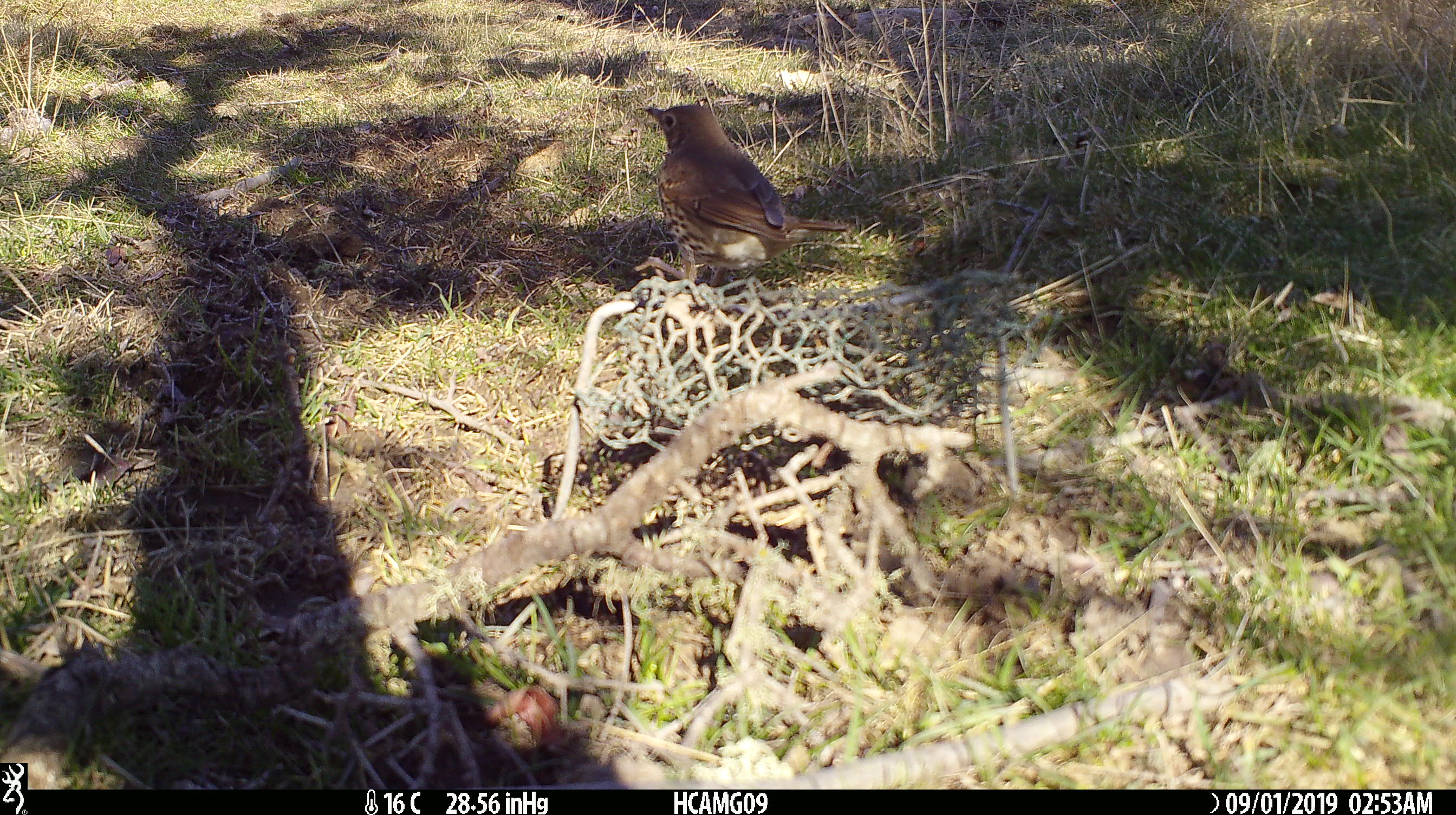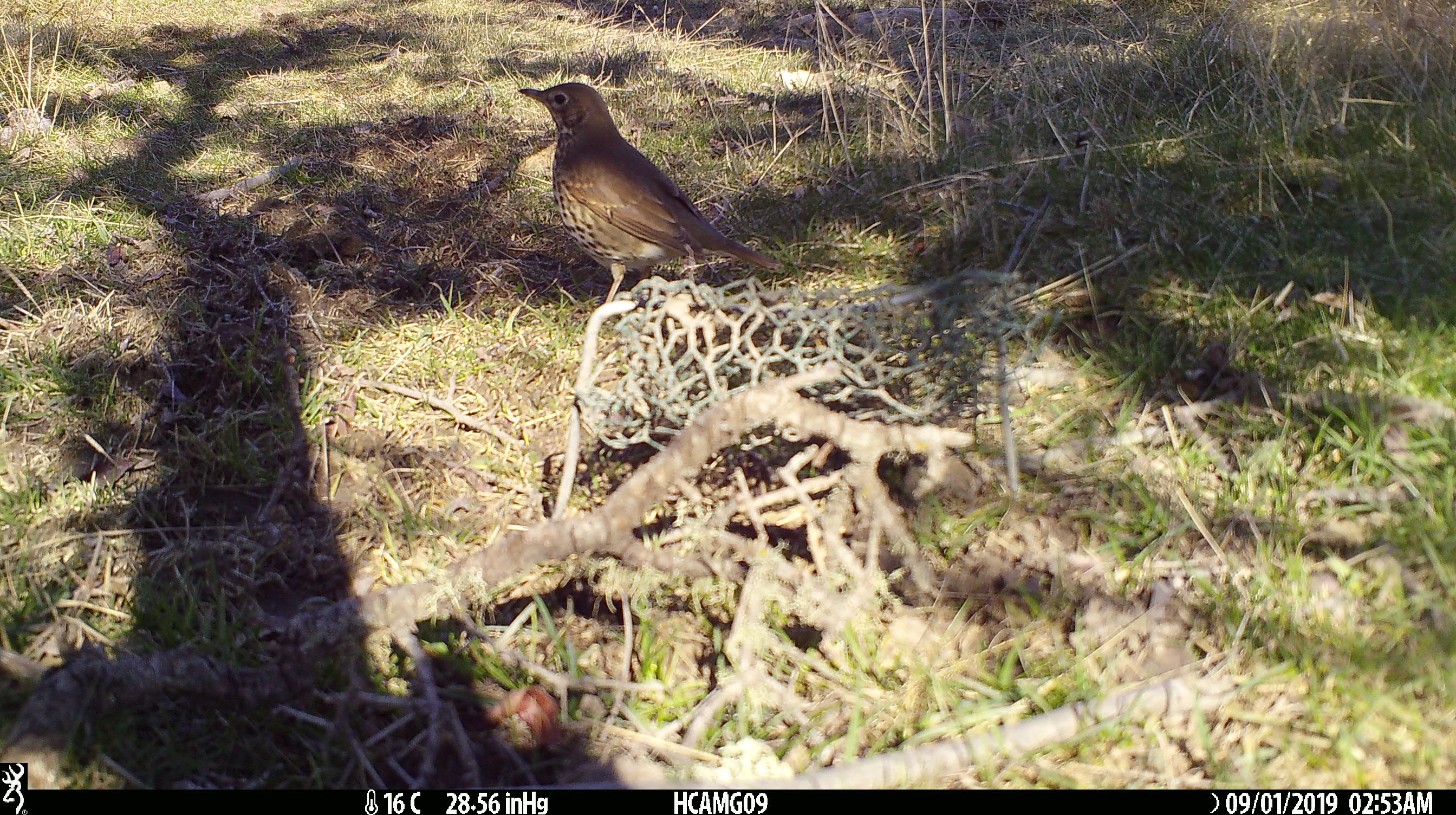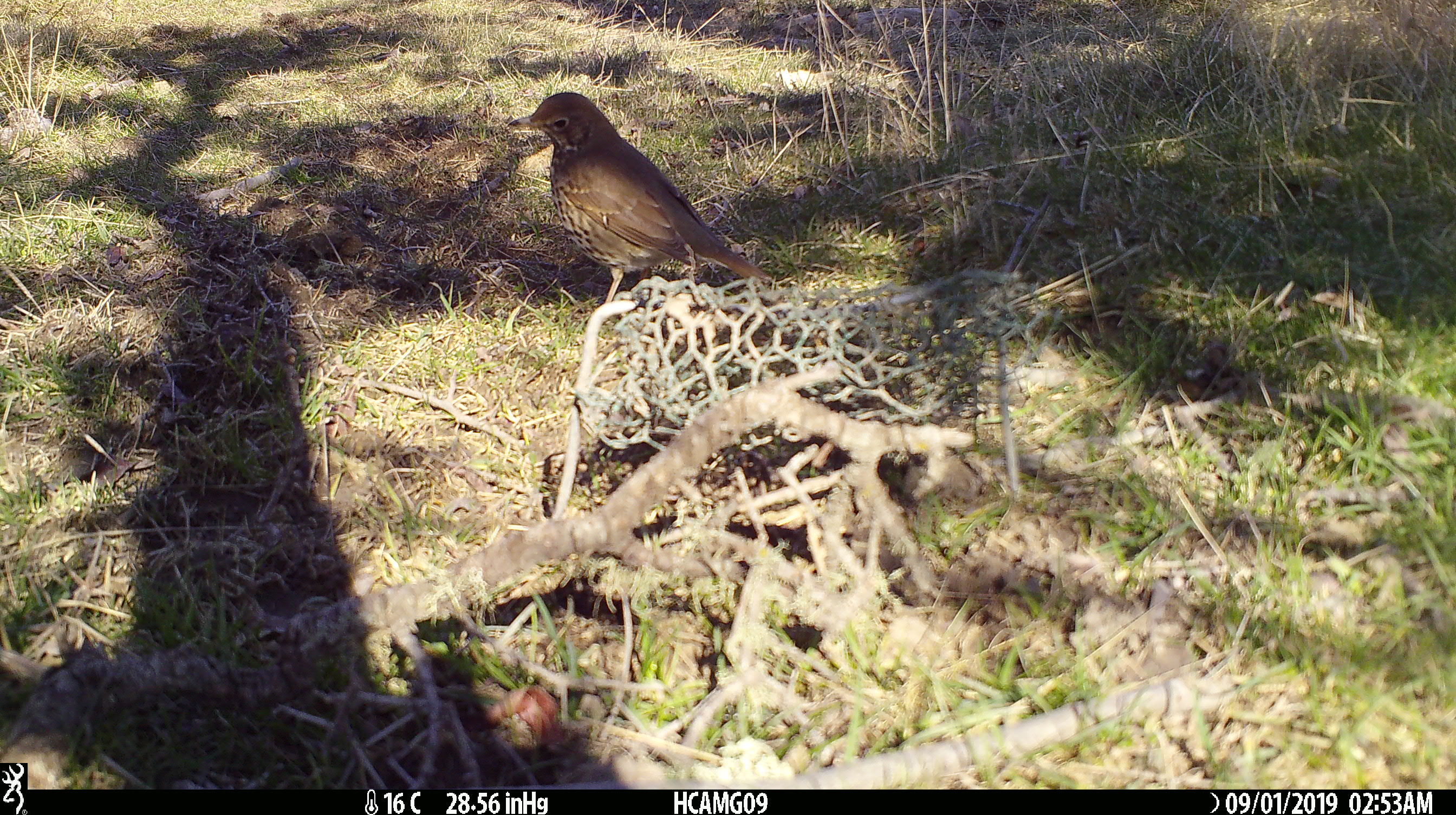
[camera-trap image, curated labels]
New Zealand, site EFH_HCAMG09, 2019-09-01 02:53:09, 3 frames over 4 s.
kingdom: Animalia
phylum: Chordata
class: Aves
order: Passeriformes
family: Turdidae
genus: Turdus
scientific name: Turdus philomelos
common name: song thrush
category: thrush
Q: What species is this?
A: Thrush (song thrush) (Turdus philomelos).